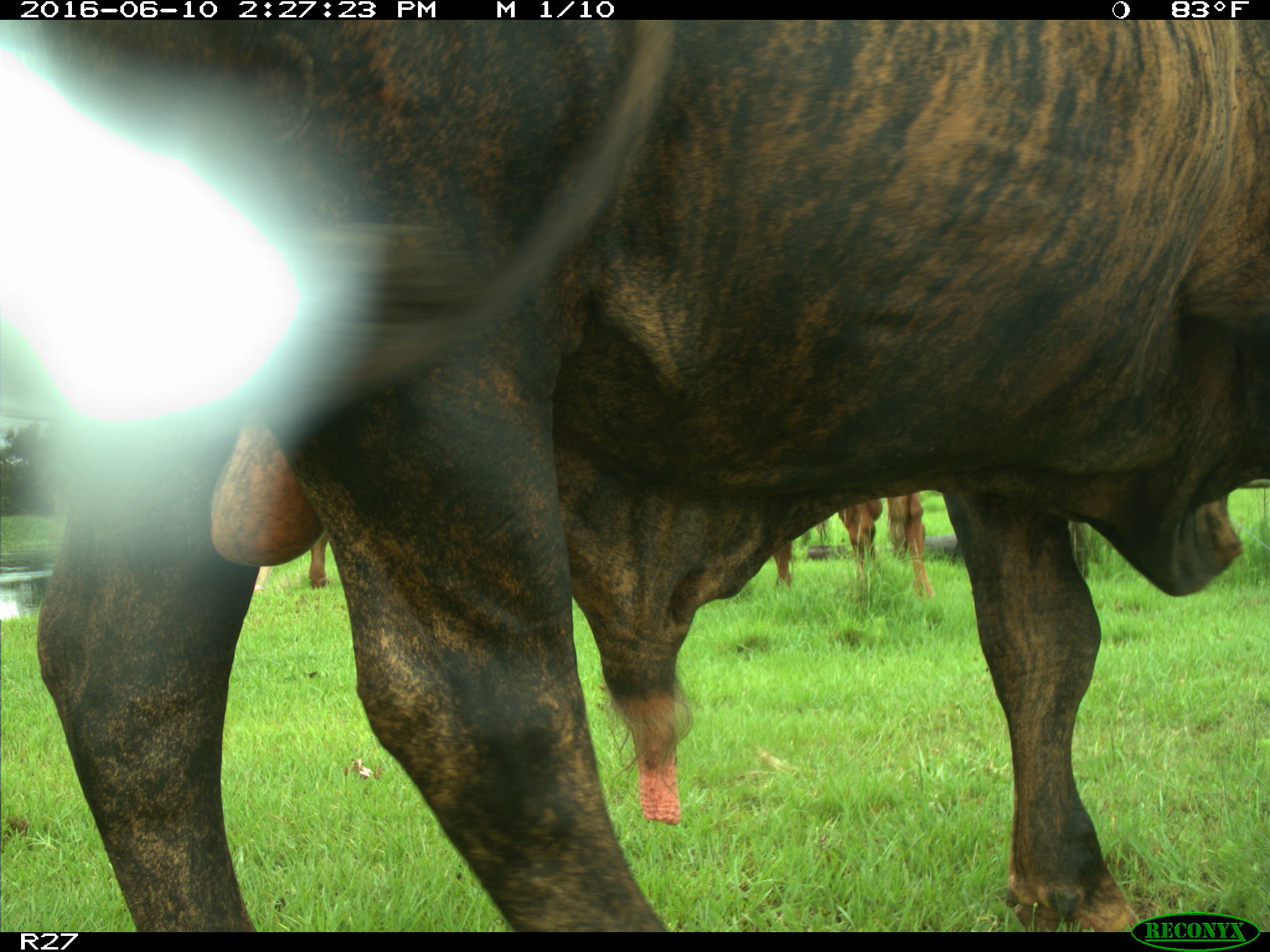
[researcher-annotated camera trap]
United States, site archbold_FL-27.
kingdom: Animalia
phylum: Chordata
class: Mammalia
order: Artiodactyla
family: Bovidae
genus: Bos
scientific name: Bos taurus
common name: domestic cow